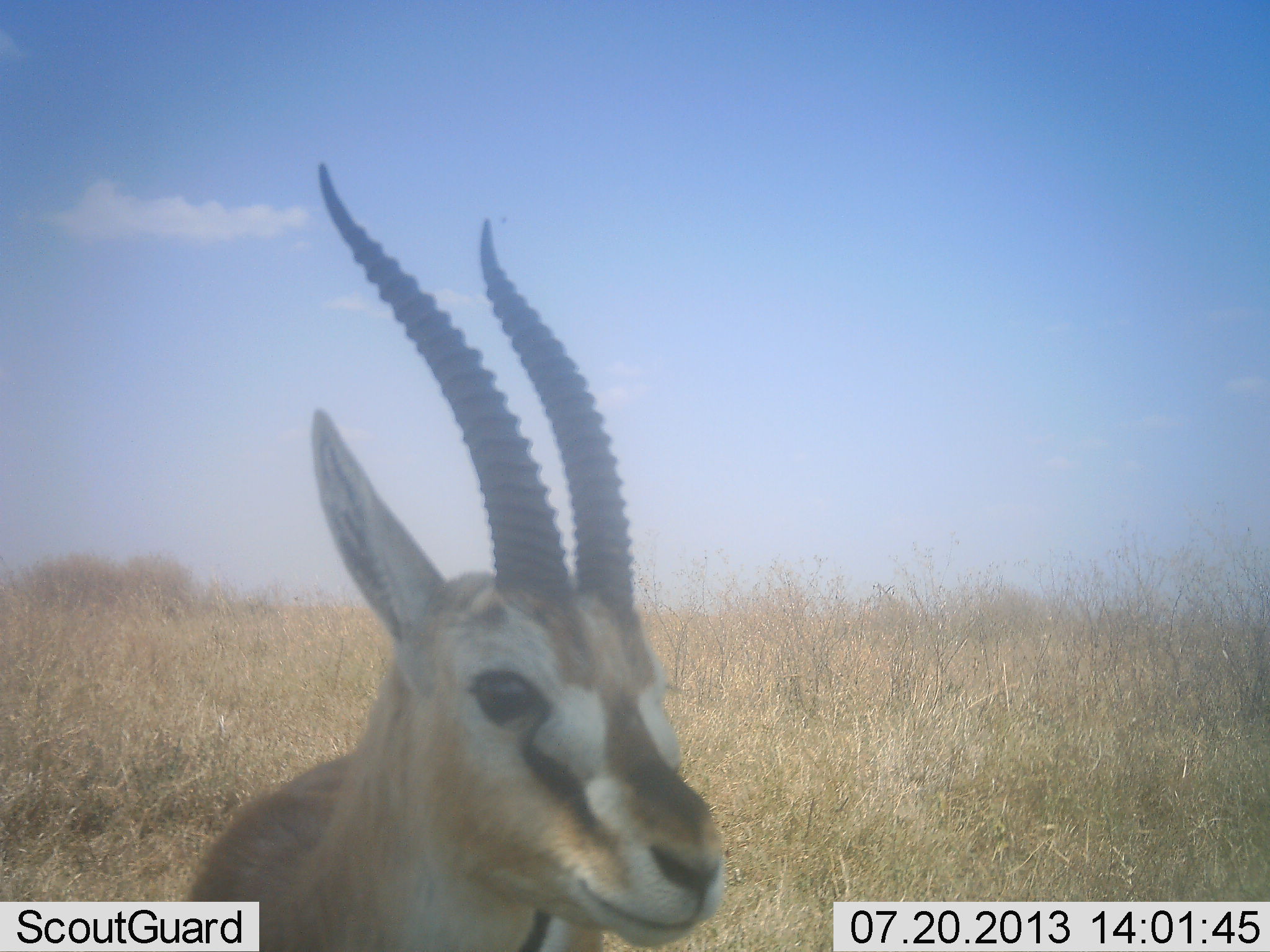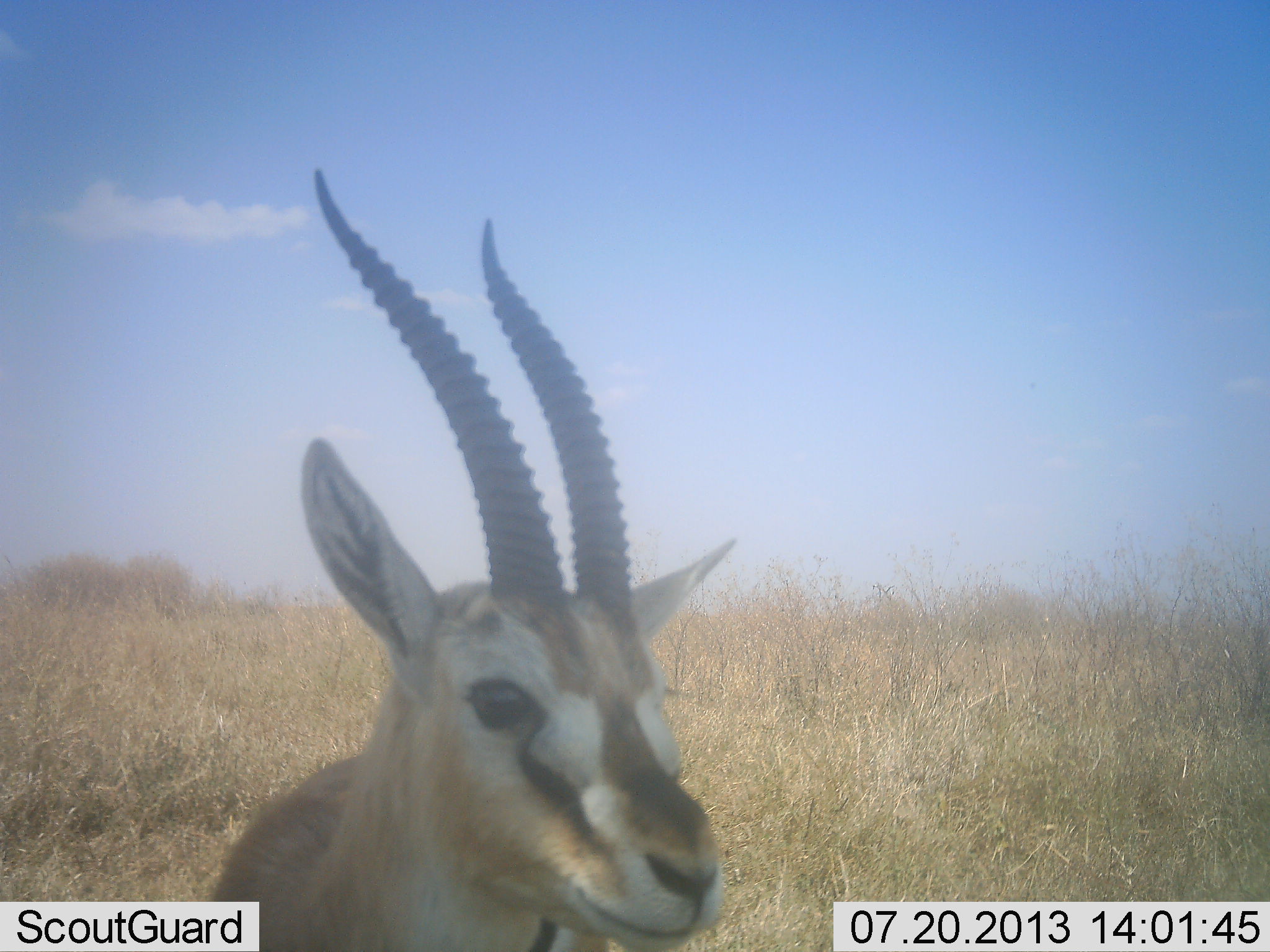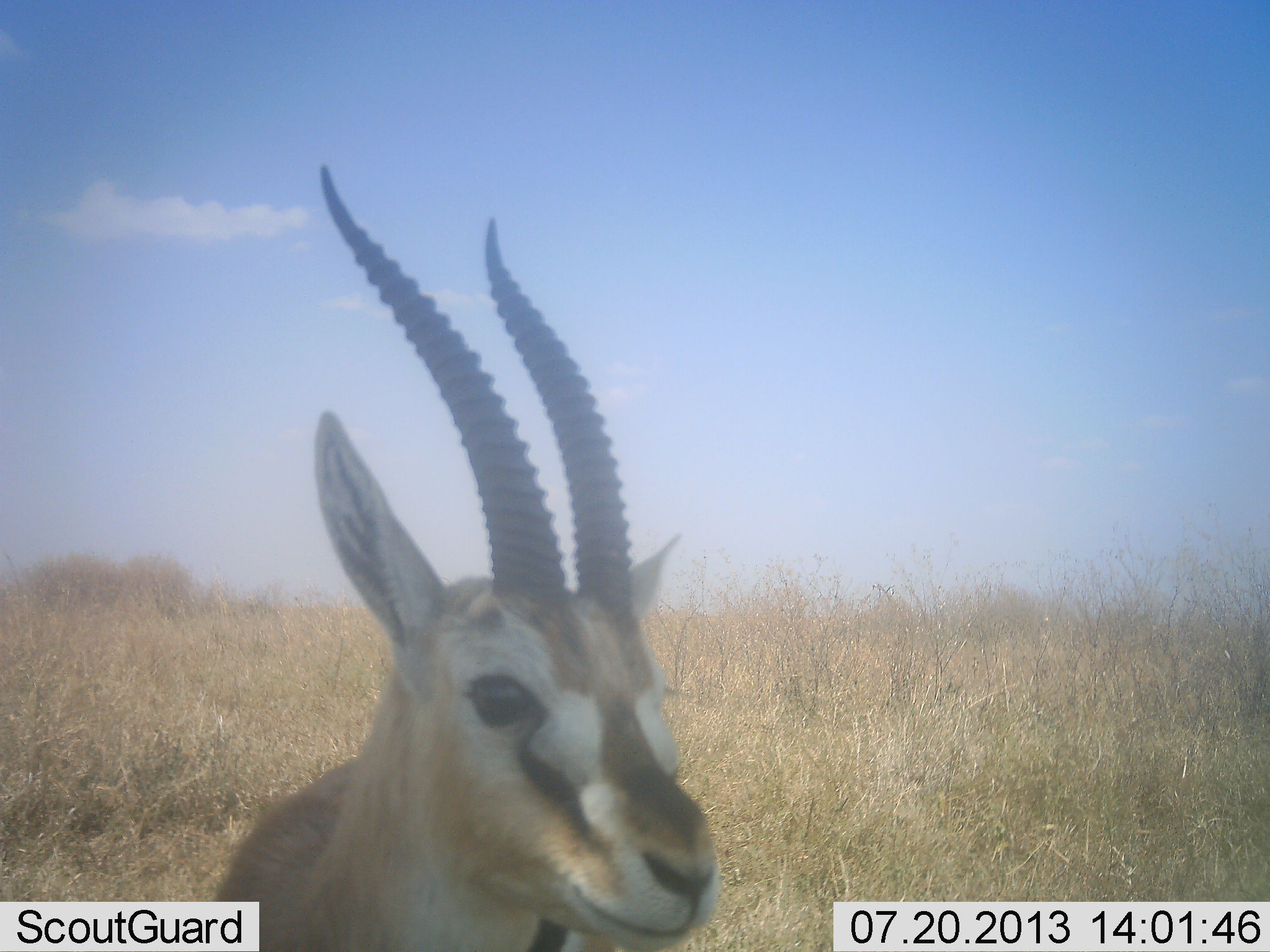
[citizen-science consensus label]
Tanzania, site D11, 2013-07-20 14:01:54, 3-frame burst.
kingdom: Animalia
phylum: Chordata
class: Mammalia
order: Artiodactyla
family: Bovidae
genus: Eudorcas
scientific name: Eudorcas thomsonii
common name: thomson's gazelle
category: gazellethomsons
Gazellethomsons (thomson's gazelle) (Eudorcas thomsonii), count 1. Behavior (volunteer vote fractions): standing 100%, resting 0%, moving 0%, interacting 0%. Young present (vote fraction): 0%. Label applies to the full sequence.